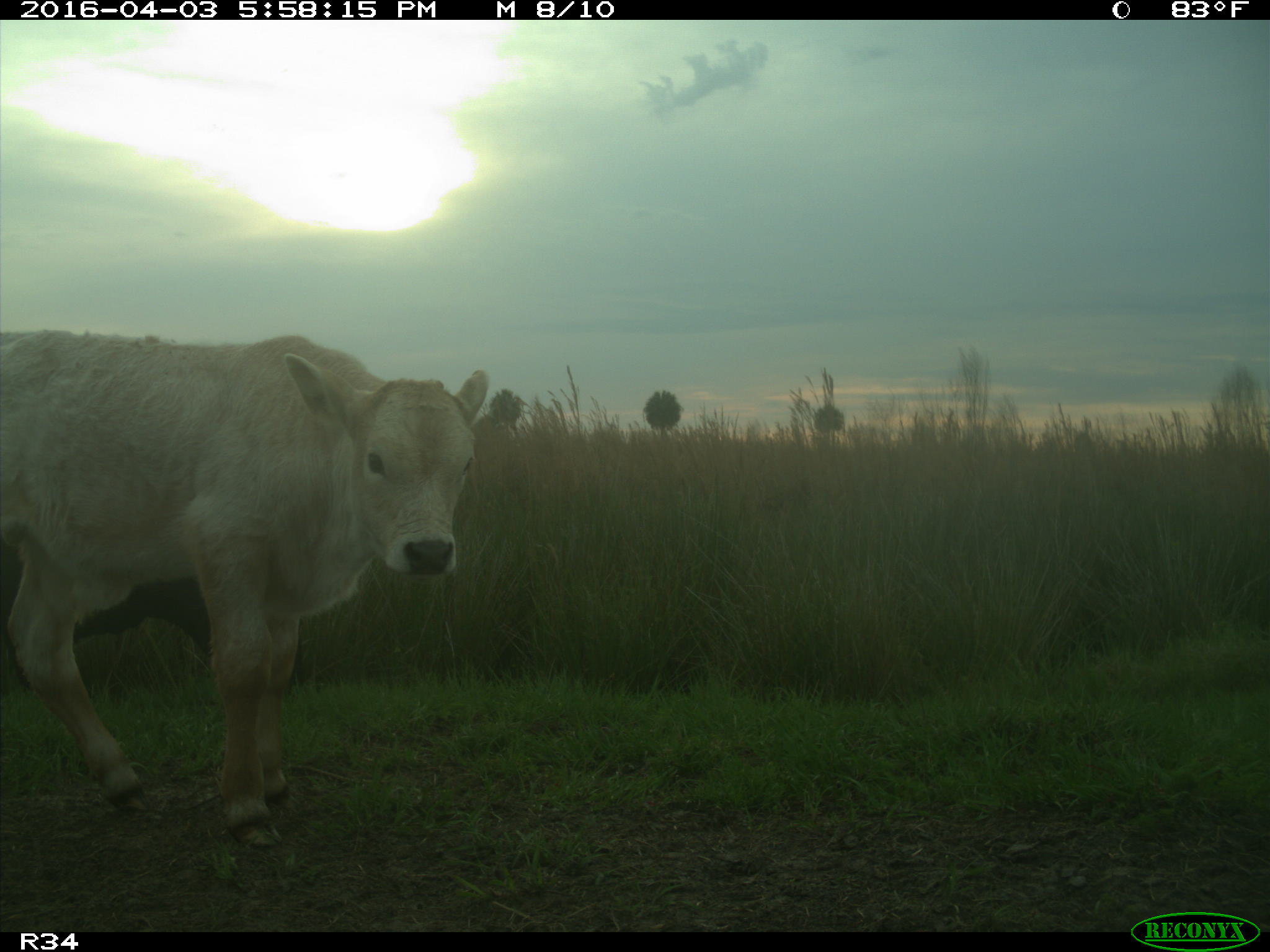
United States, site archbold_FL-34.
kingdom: Animalia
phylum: Chordata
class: Mammalia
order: Artiodactyla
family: Bovidae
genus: Bos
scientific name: Bos taurus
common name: domestic cow